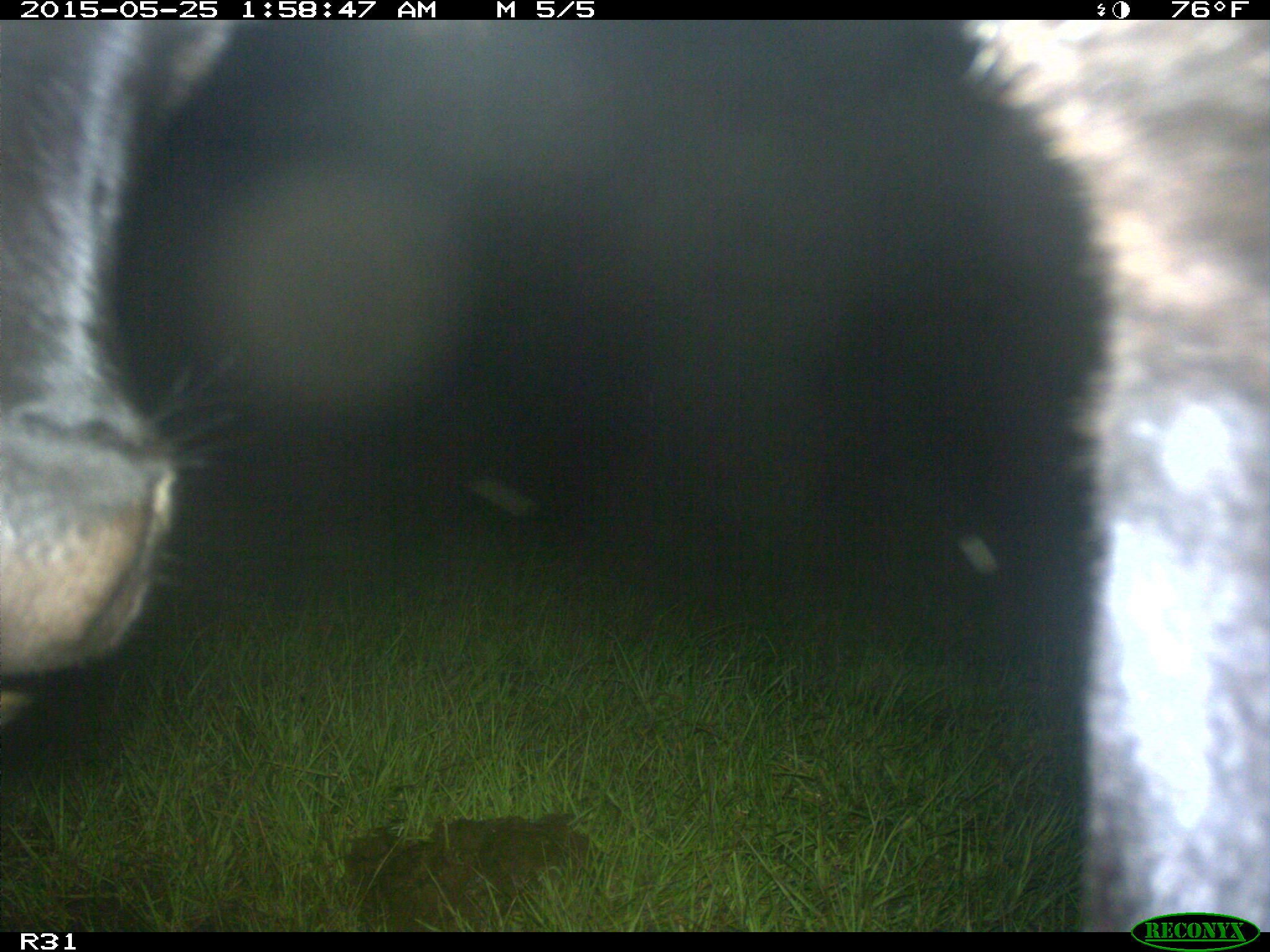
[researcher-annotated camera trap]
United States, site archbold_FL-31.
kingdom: Animalia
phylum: Chordata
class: Mammalia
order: Artiodactyla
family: Bovidae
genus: Bos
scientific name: Bos taurus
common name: domestic cow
Bos taurus (domestic cow).